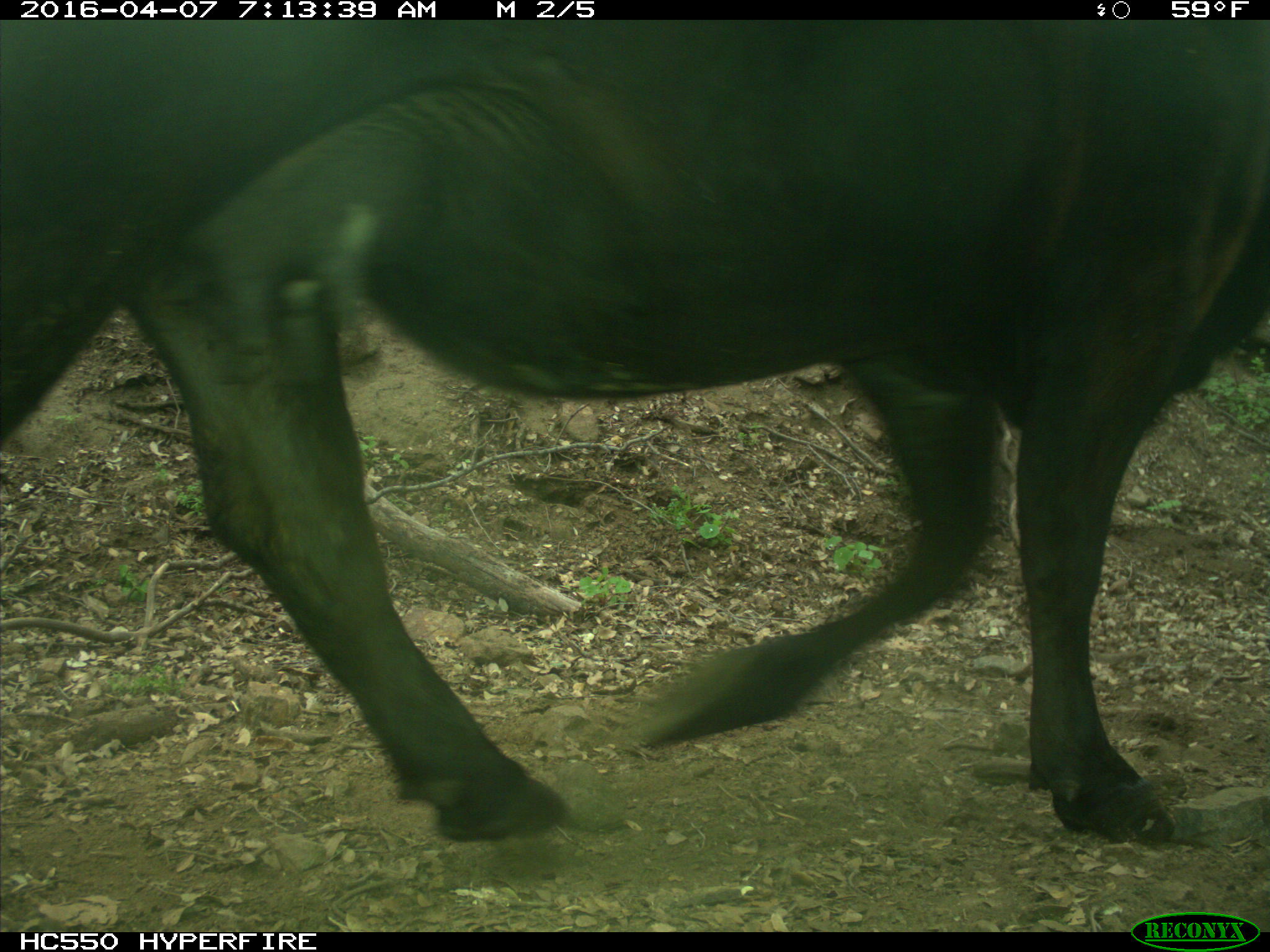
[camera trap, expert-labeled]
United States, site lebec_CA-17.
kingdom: Animalia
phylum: Chordata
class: Mammalia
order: Artiodactyla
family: Bovidae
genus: Bos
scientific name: Bos taurus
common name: domestic cow